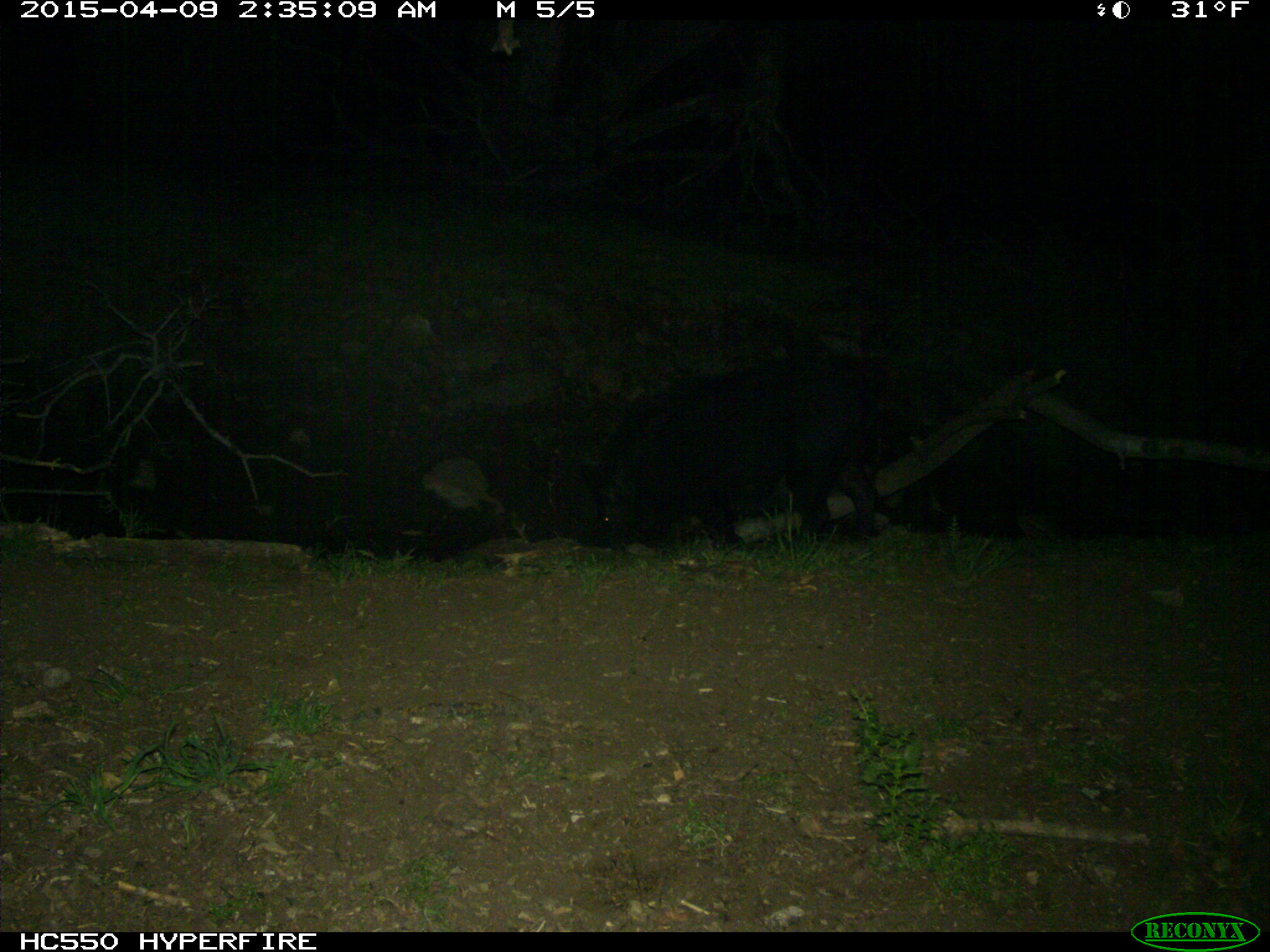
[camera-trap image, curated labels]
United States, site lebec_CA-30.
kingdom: Animalia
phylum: Chordata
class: Mammalia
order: Artiodactyla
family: Suidae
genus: Sus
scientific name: Sus scrofa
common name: wild boar